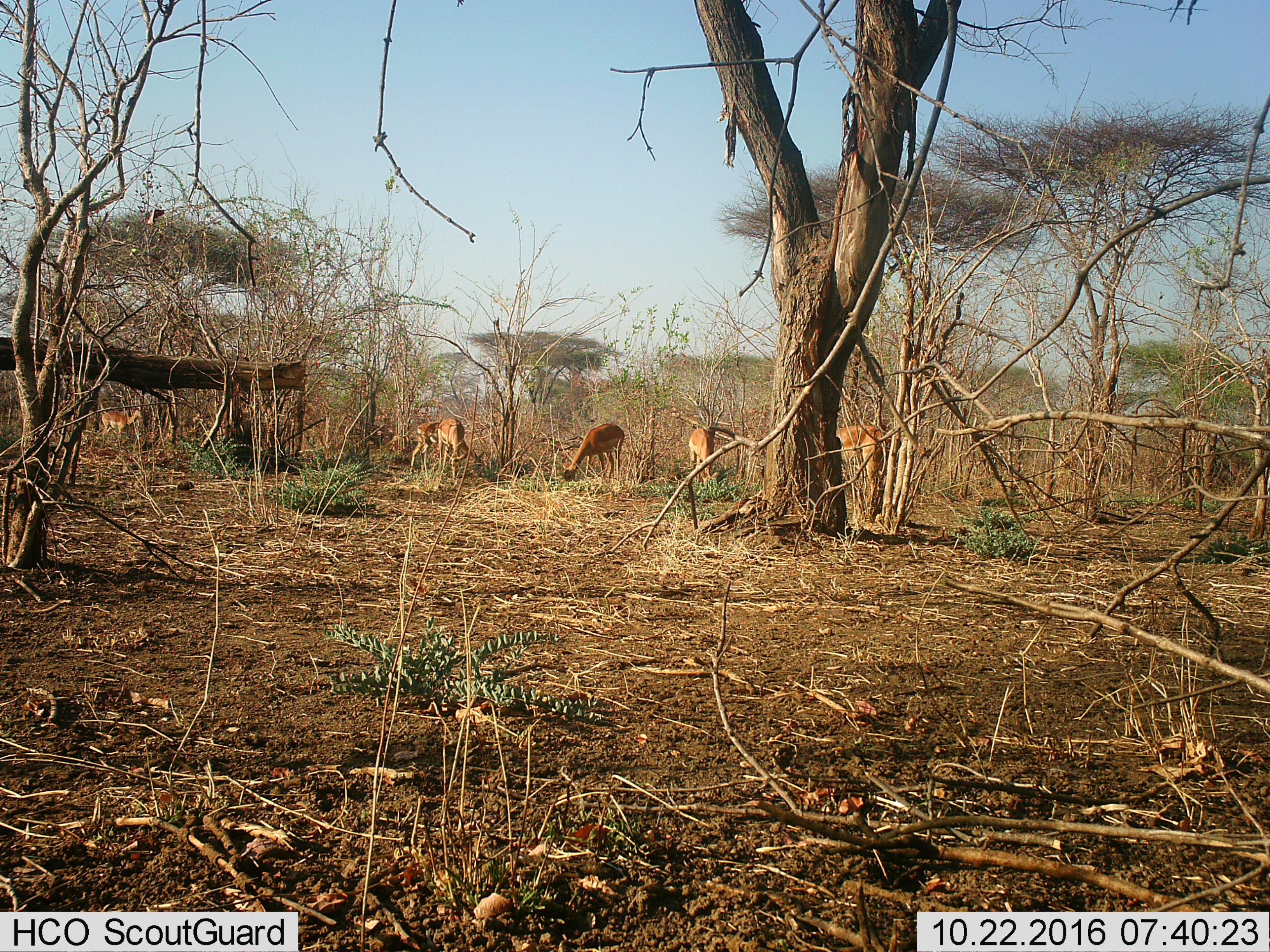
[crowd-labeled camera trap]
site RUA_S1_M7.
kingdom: Animalia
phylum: Chordata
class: Mammalia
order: Artiodactyla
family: Bovidae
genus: Aepyceros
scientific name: Aepyceros melampus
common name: impala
Impala (Aepyceros melampus), count 6. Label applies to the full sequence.